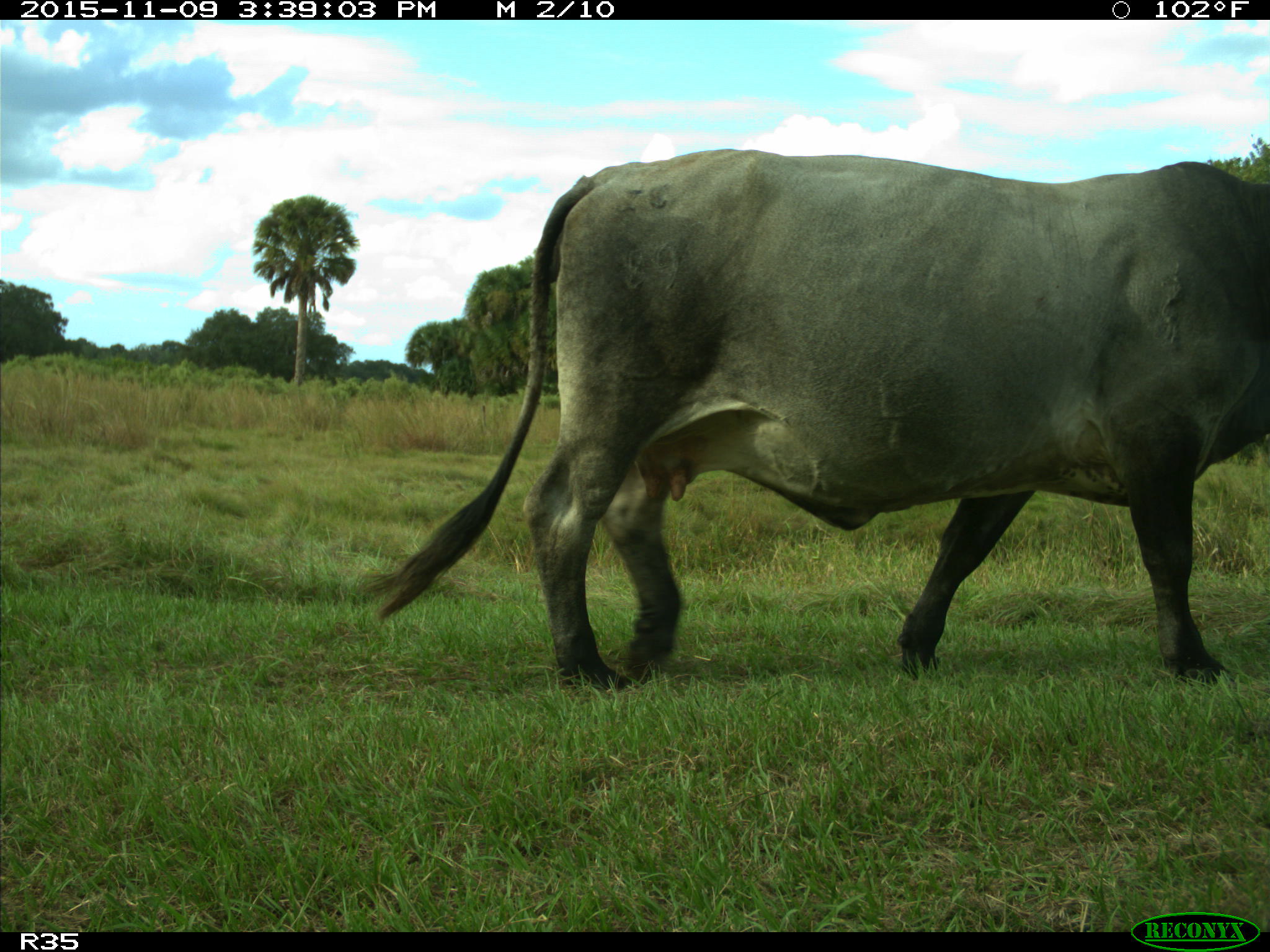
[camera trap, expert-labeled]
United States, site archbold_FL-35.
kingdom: Animalia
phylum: Chordata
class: Mammalia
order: Artiodactyla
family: Bovidae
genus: Bos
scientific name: Bos taurus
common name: domestic cow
Bos taurus (domestic cow).